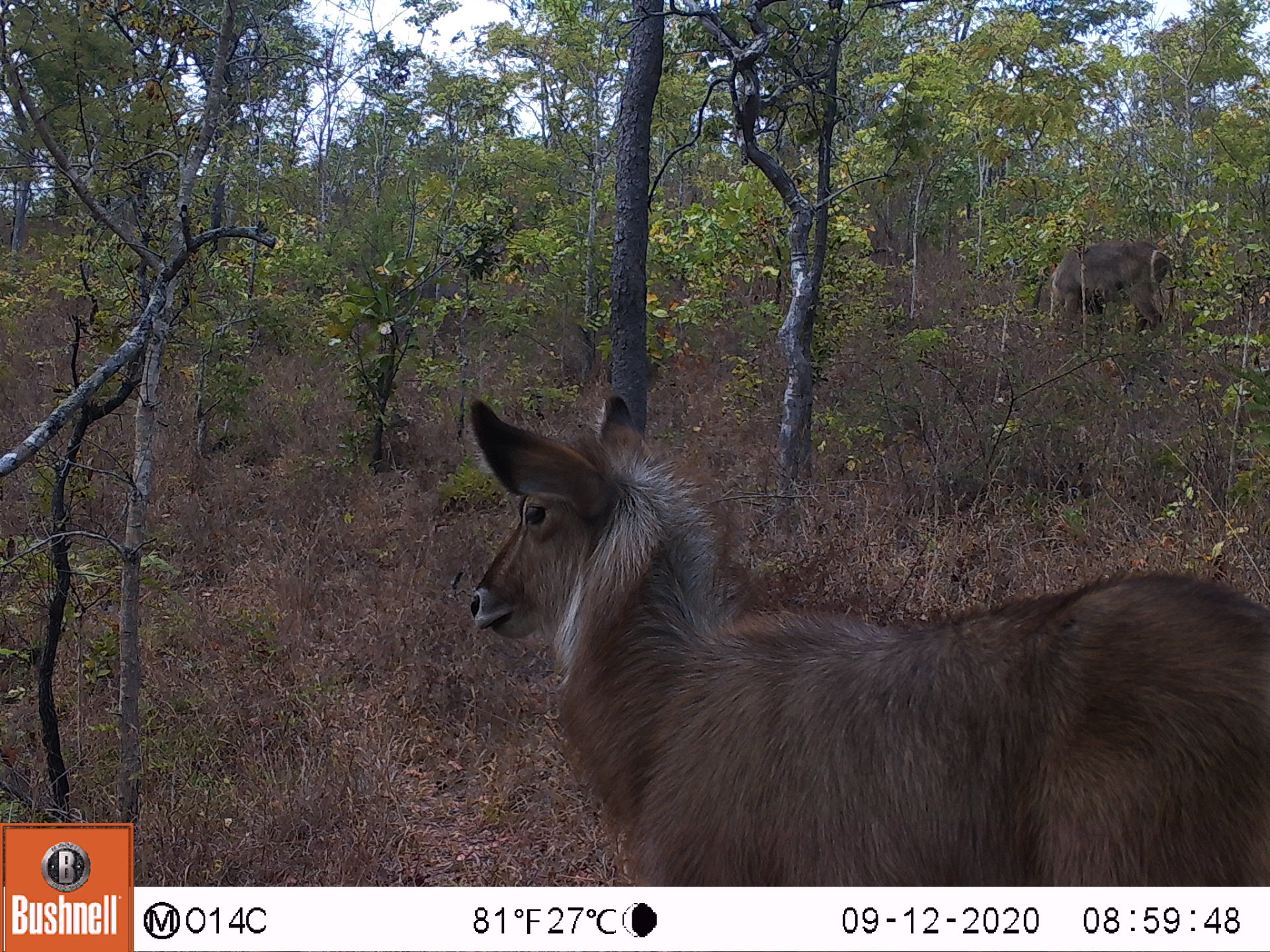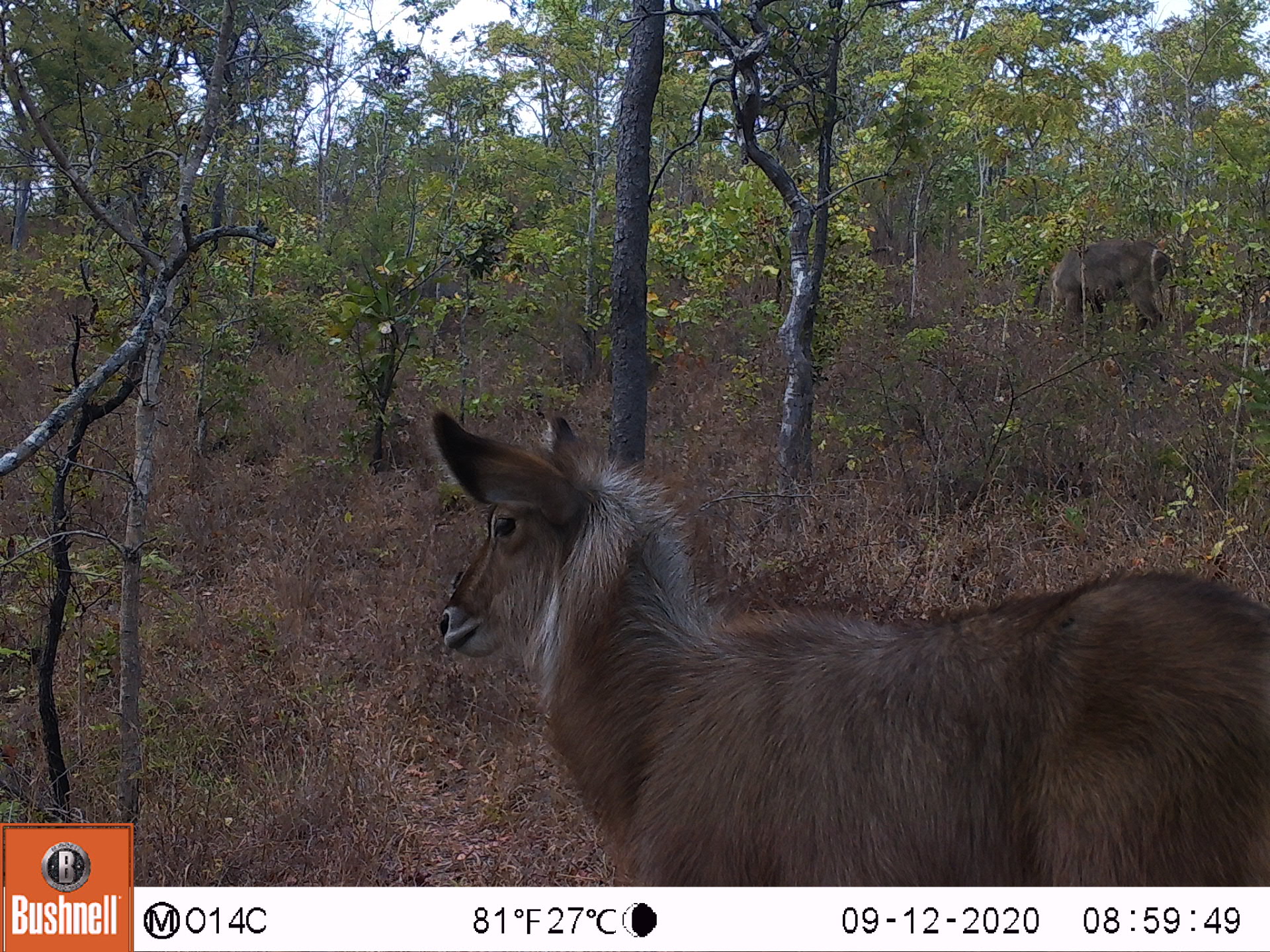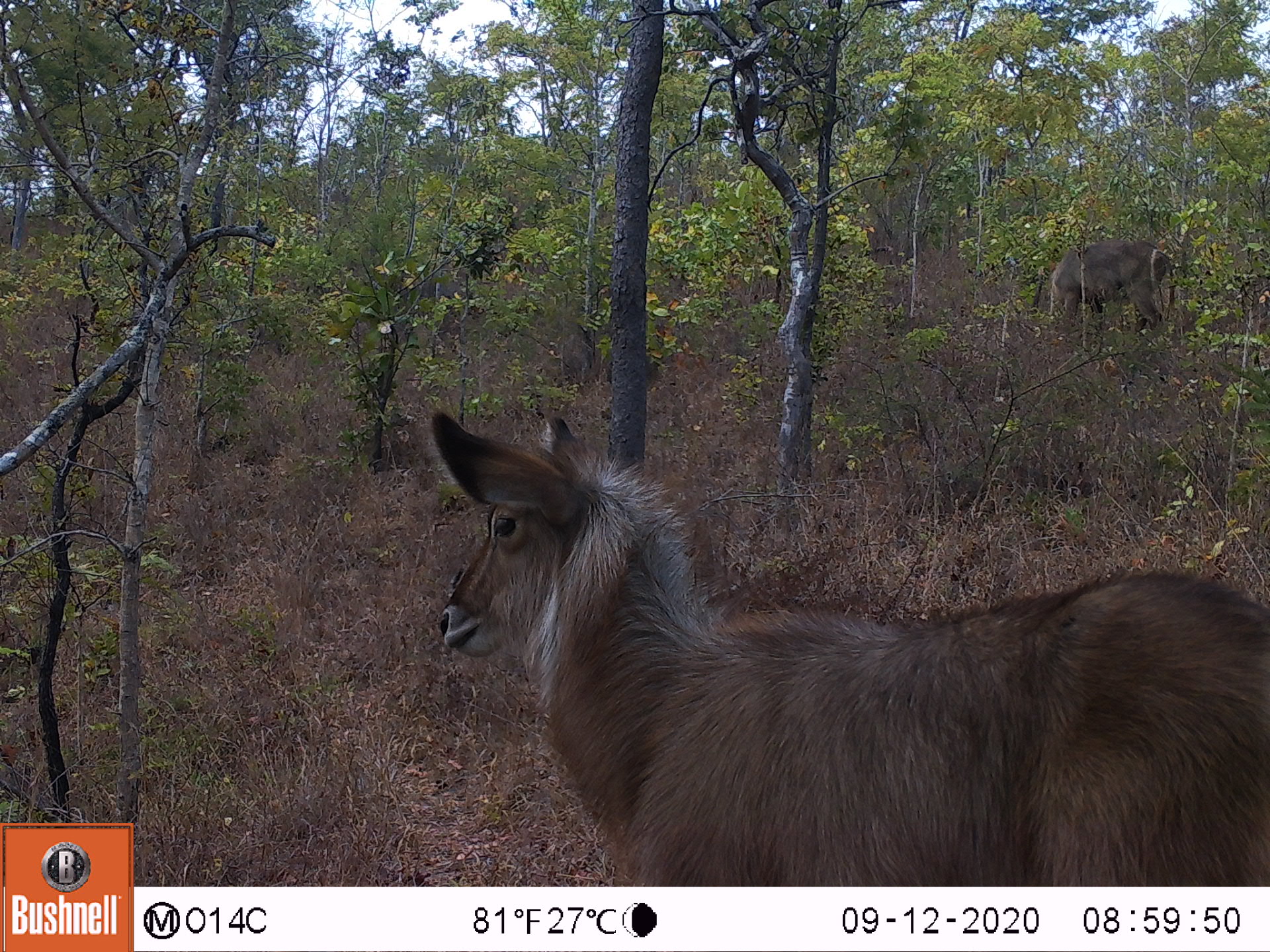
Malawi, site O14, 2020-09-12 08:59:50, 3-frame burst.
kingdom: Animalia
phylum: Chordata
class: Mammalia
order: Artiodactyla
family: Bovidae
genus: Kobus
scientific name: Kobus ellipsiprymnus ellipsiprymnus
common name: common waterbuck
Common waterbuck (Kobus ellipsiprymnus ellipsiprymnus), count 2.